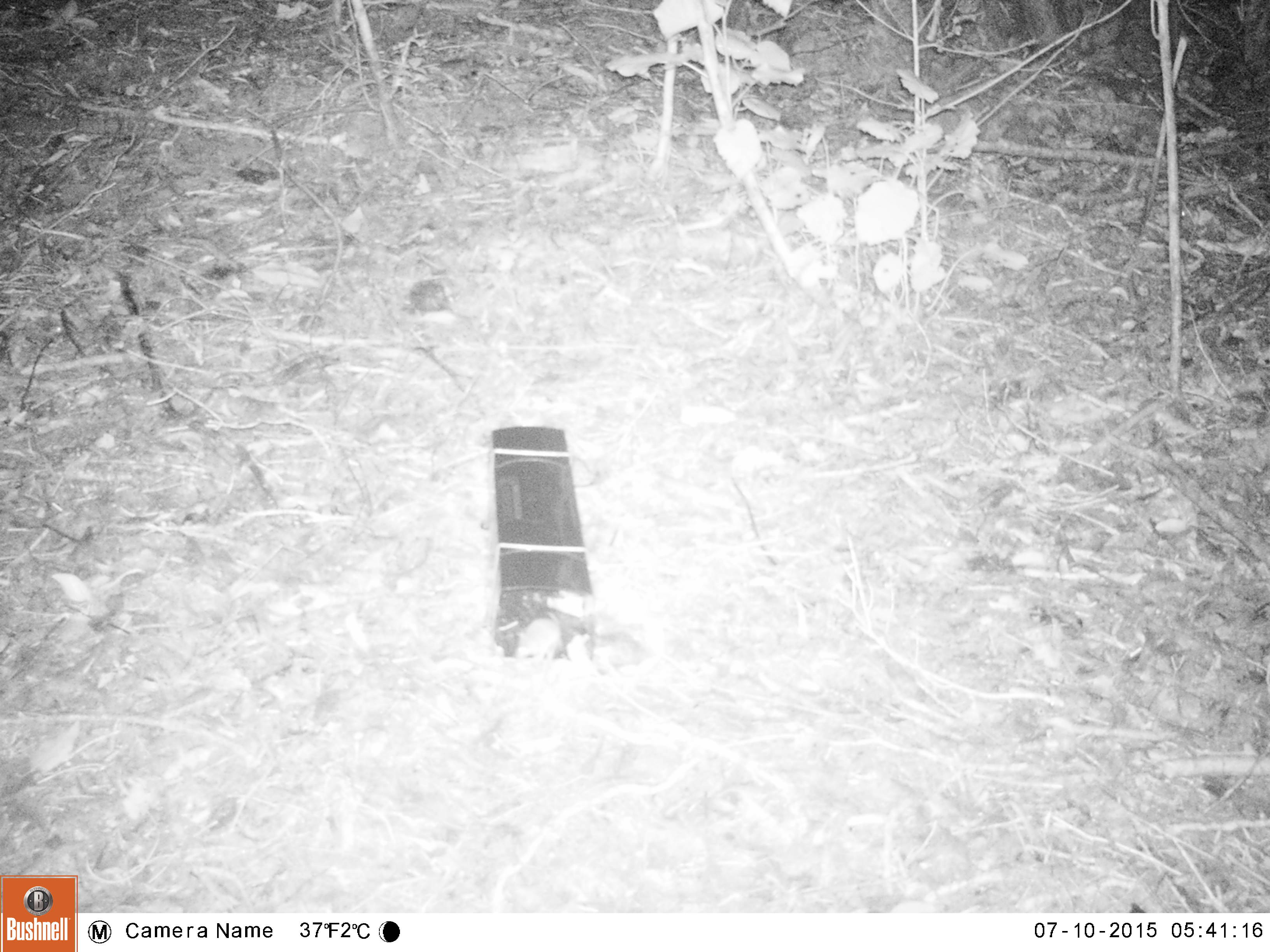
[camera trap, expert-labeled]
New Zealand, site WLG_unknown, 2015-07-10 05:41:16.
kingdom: Animalia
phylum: Chordata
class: Mammalia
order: Rodentia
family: Muridae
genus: Mus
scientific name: Mus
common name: mouse